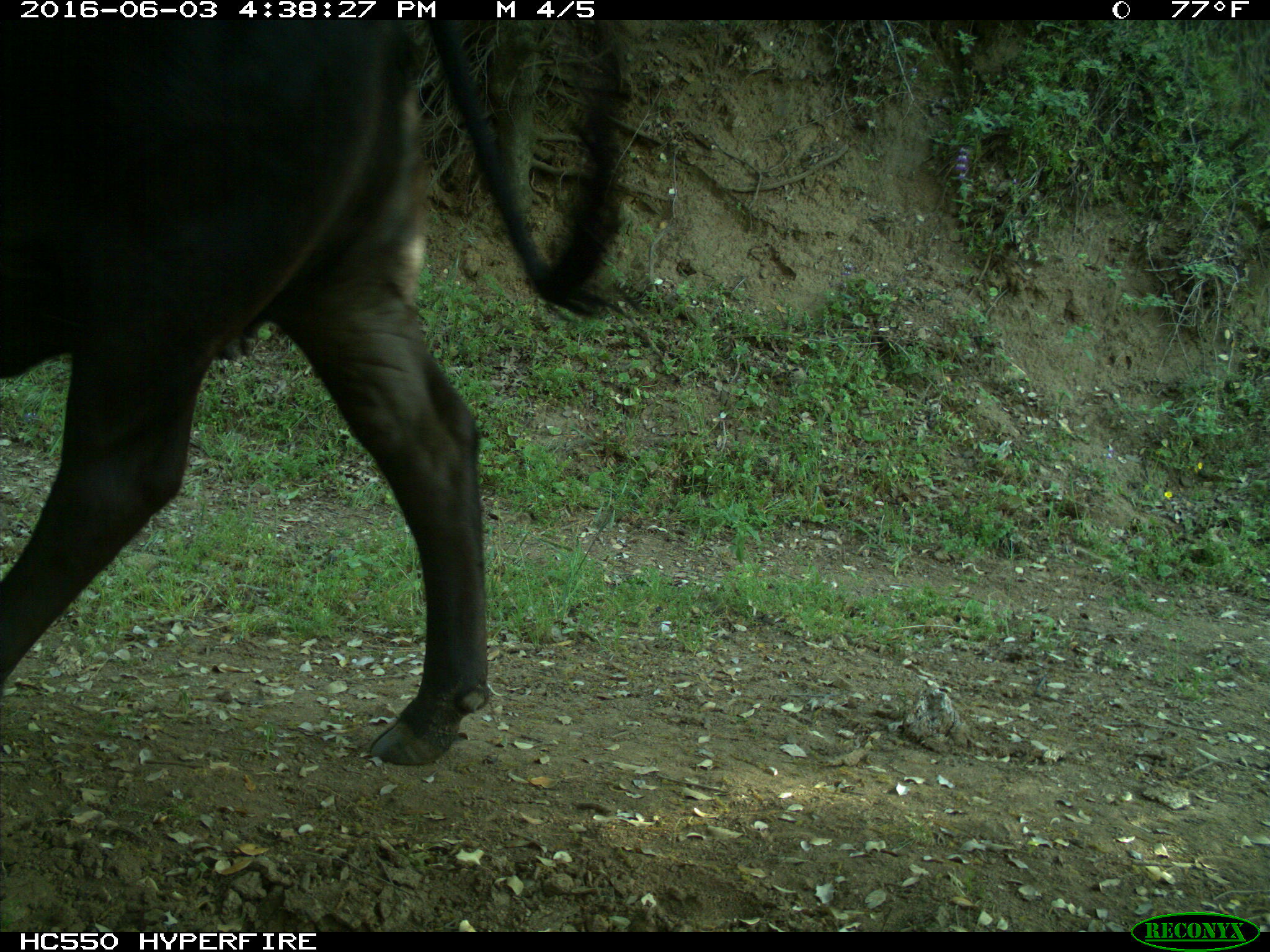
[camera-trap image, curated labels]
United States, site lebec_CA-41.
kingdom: Animalia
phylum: Chordata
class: Mammalia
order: Artiodactyla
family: Bovidae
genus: Bos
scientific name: Bos taurus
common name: domestic cow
Bos taurus (domestic cow).